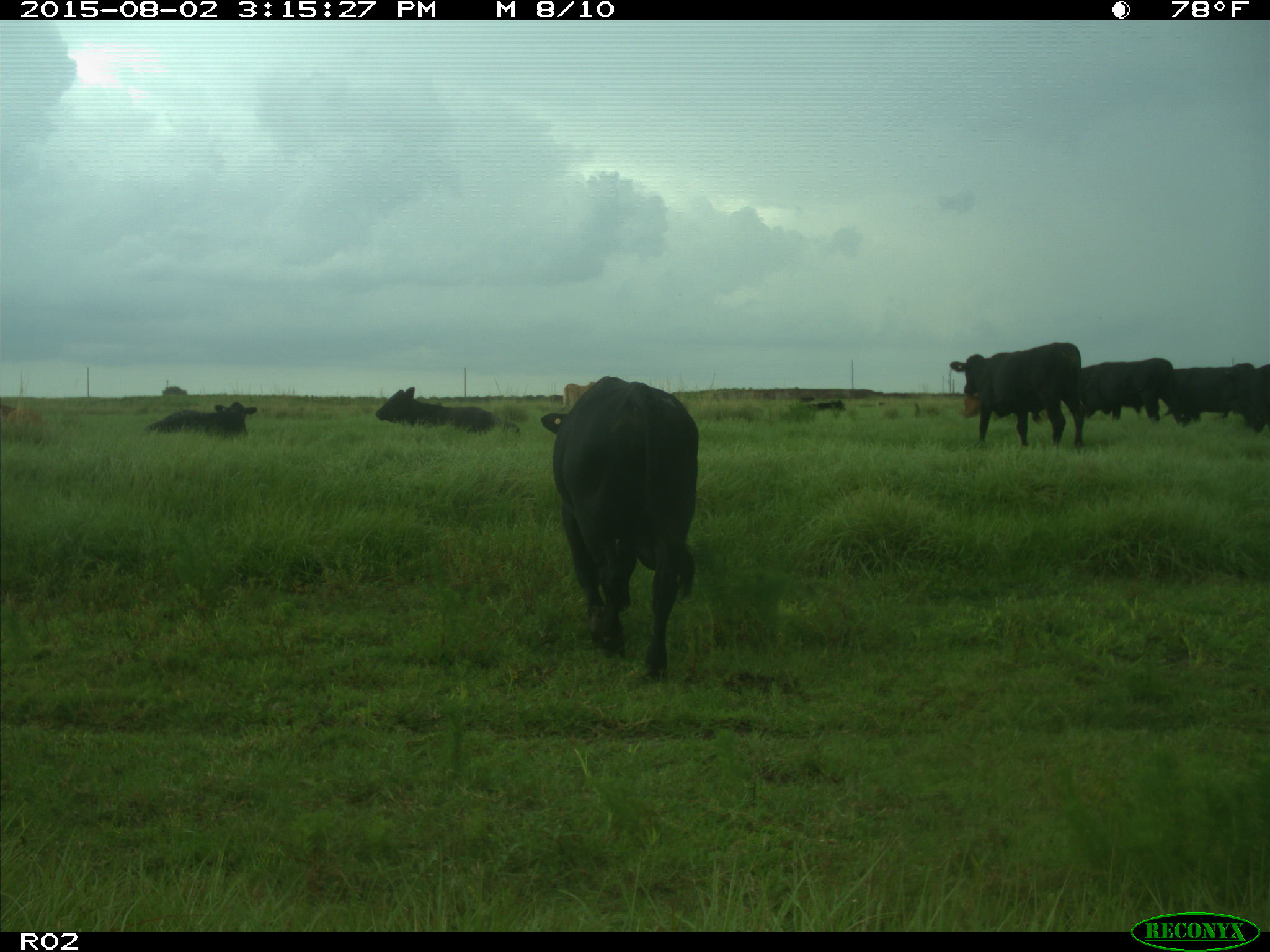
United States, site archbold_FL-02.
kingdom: Animalia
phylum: Chordata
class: Mammalia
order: Artiodactyla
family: Bovidae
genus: Bos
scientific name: Bos taurus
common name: domestic cow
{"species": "Bos taurus (domestic cow)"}